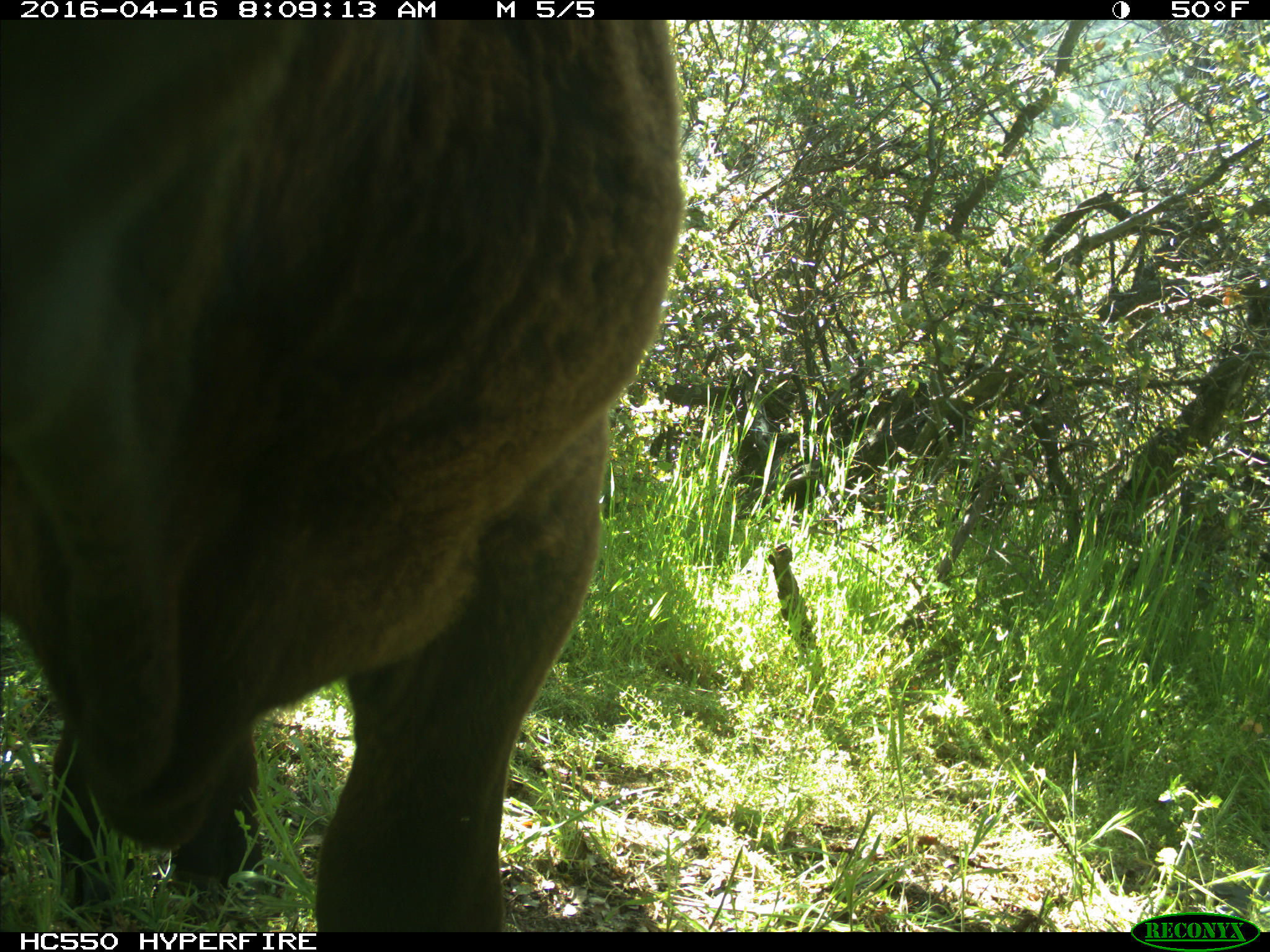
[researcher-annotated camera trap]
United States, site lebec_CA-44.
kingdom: Animalia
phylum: Chordata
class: Mammalia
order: Artiodactyla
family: Bovidae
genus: Bos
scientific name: Bos taurus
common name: domestic cow